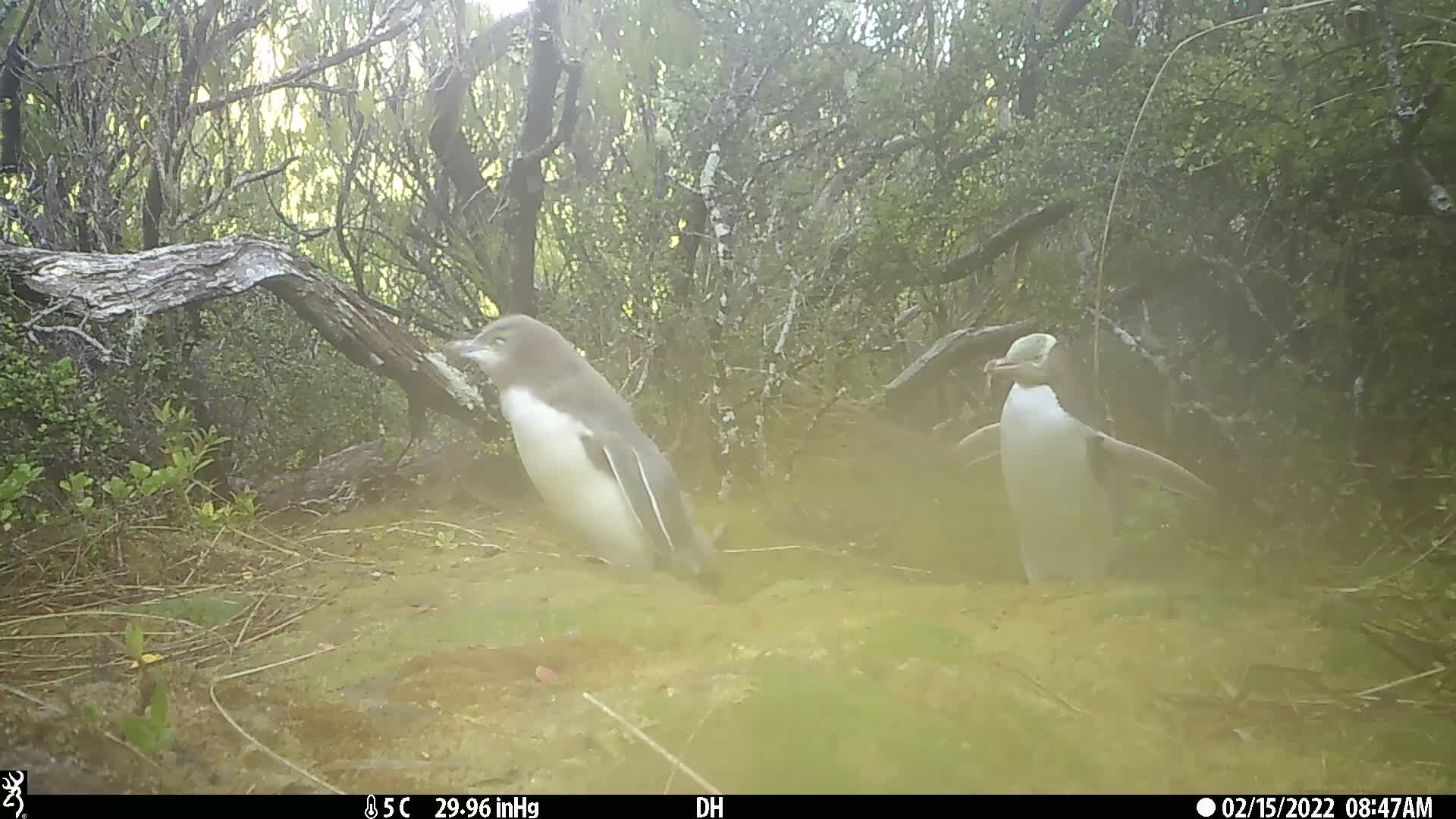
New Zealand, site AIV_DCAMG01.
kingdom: Animalia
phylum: Chordata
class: Aves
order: Sphenisciformes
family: Spheniscidae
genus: Megadyptes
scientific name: Megadyptes antipodes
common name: yellow-eyed penguin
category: yellow eyed penguin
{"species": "yellow eyed penguin (yellow-eyed penguin) (Megadyptes antipodes)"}